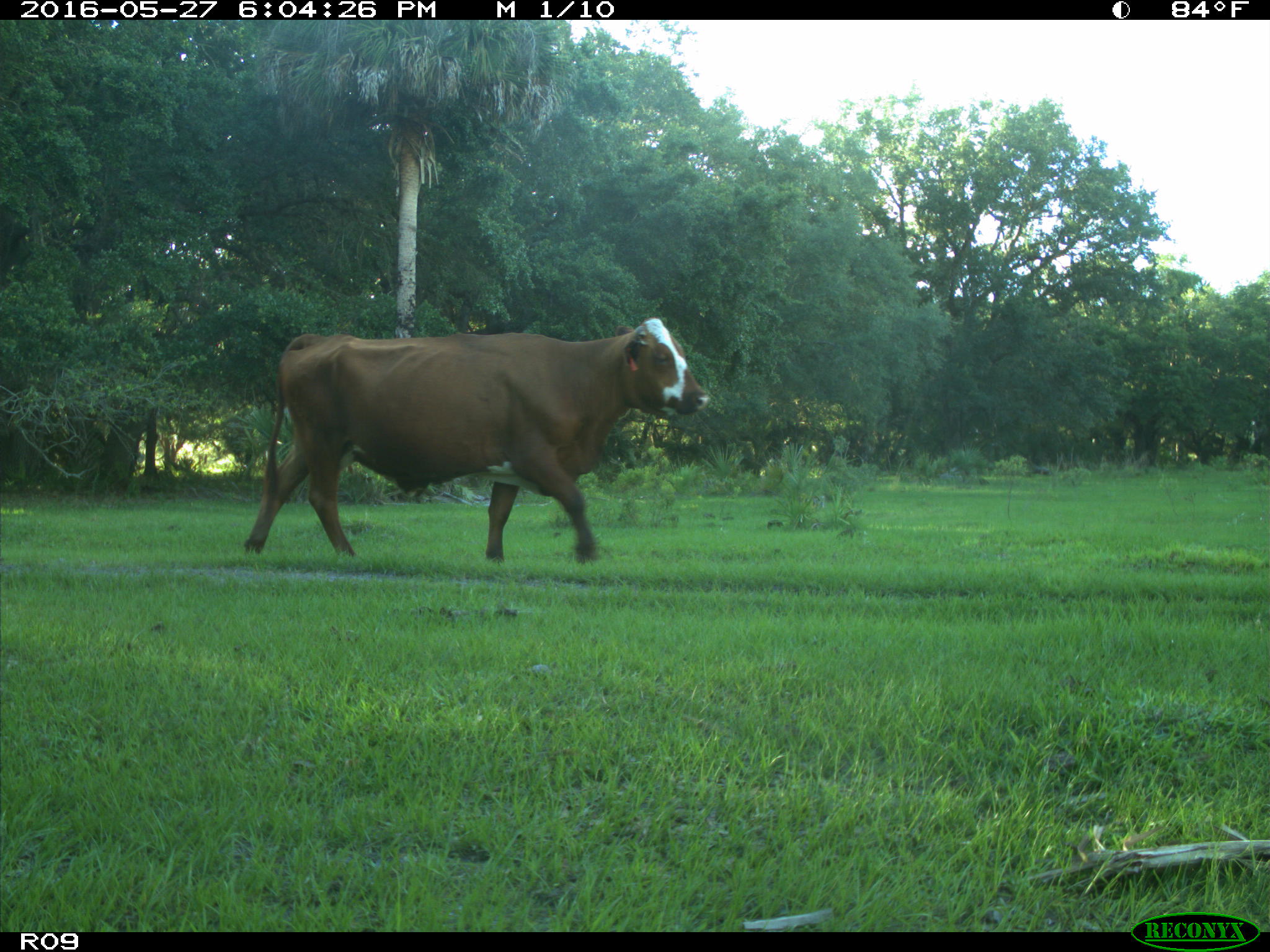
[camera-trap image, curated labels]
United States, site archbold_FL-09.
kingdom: Animalia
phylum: Chordata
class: Mammalia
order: Artiodactyla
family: Bovidae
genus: Bos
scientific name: Bos taurus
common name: domestic cow